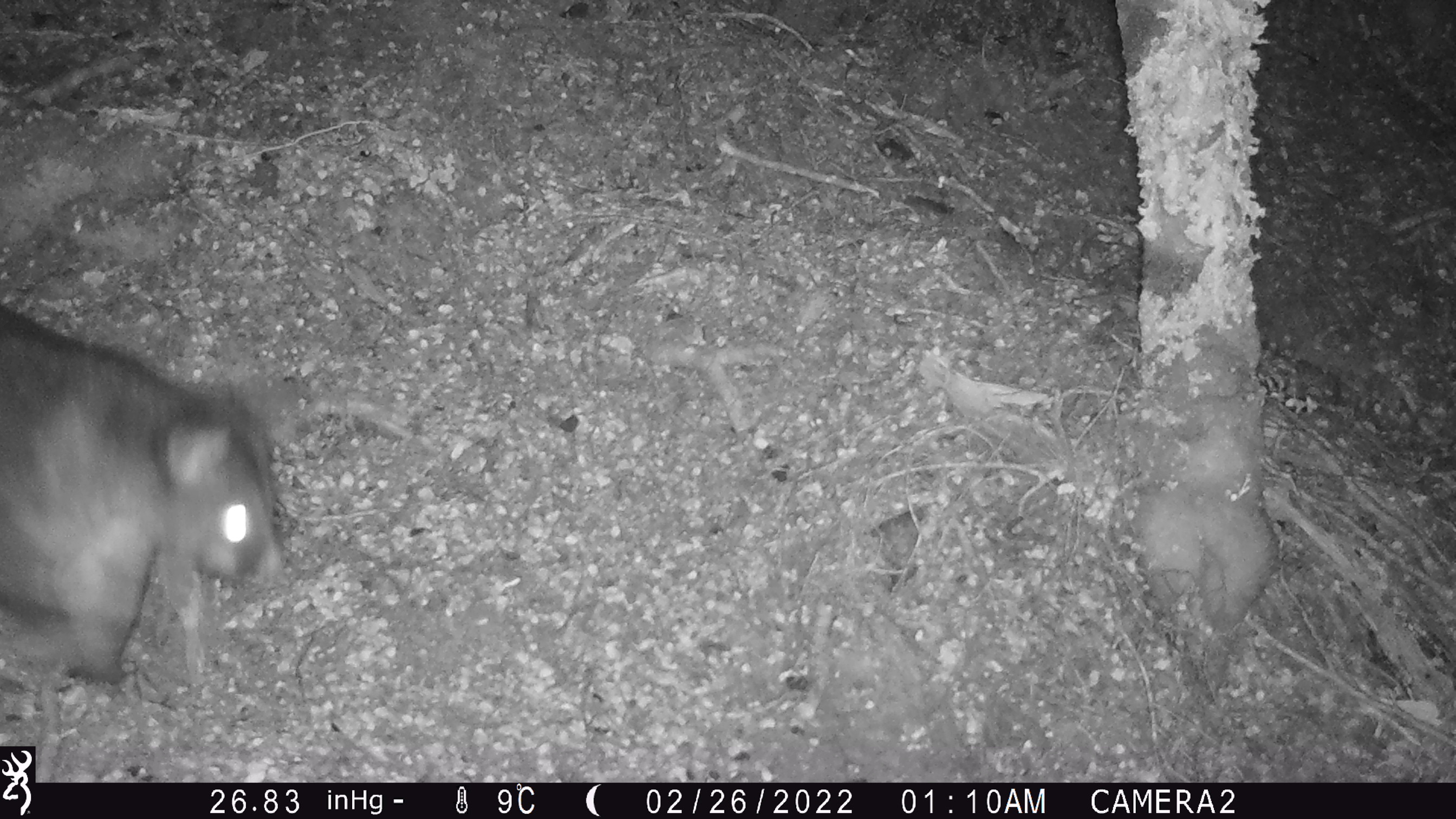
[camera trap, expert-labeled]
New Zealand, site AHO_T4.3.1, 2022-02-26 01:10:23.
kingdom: Animalia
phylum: Chordata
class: Mammalia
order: Diprotodontia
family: Phalangeridae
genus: Trichosurus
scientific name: Trichosurus vulpecula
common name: common brushtail possum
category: possum